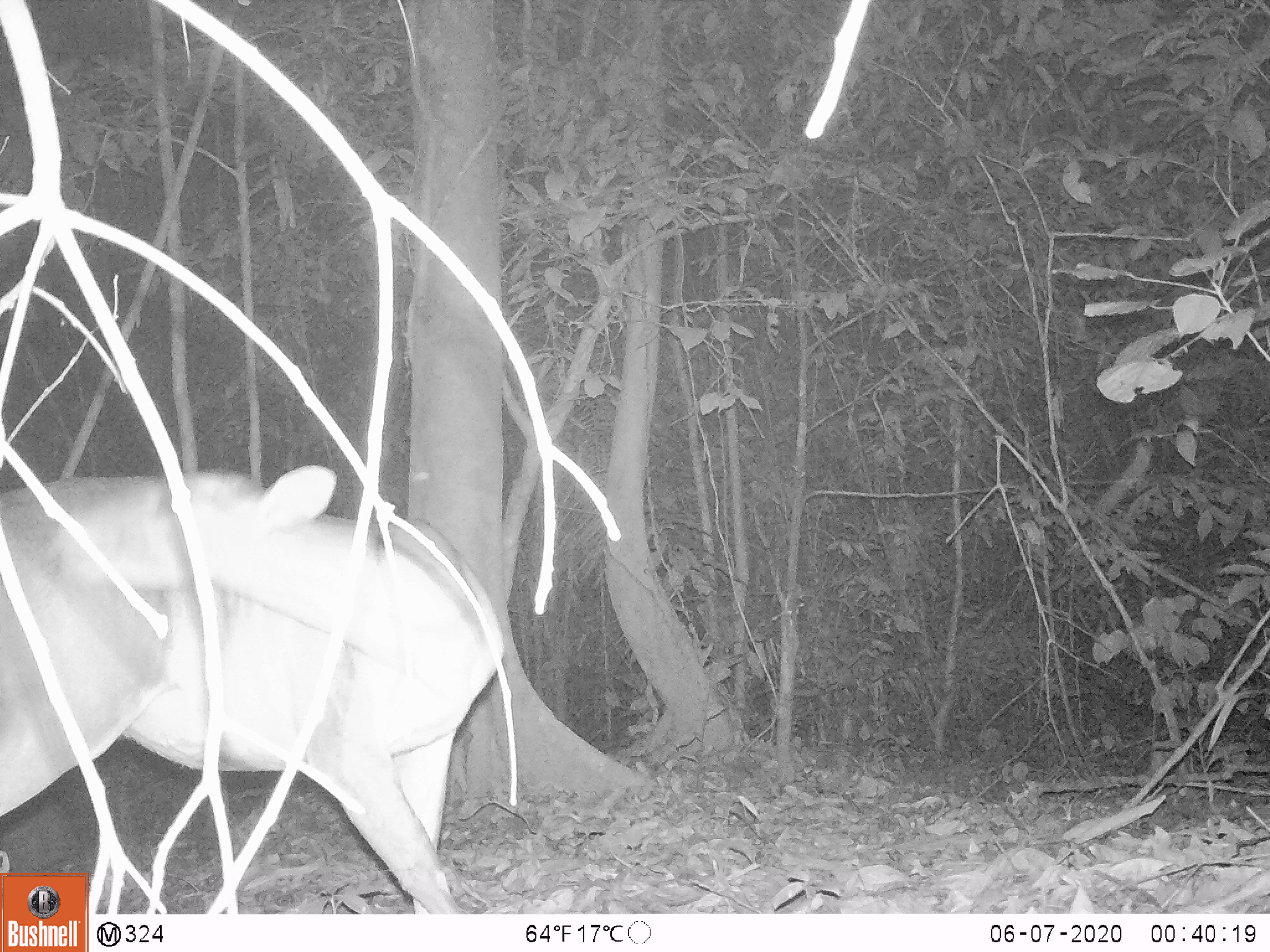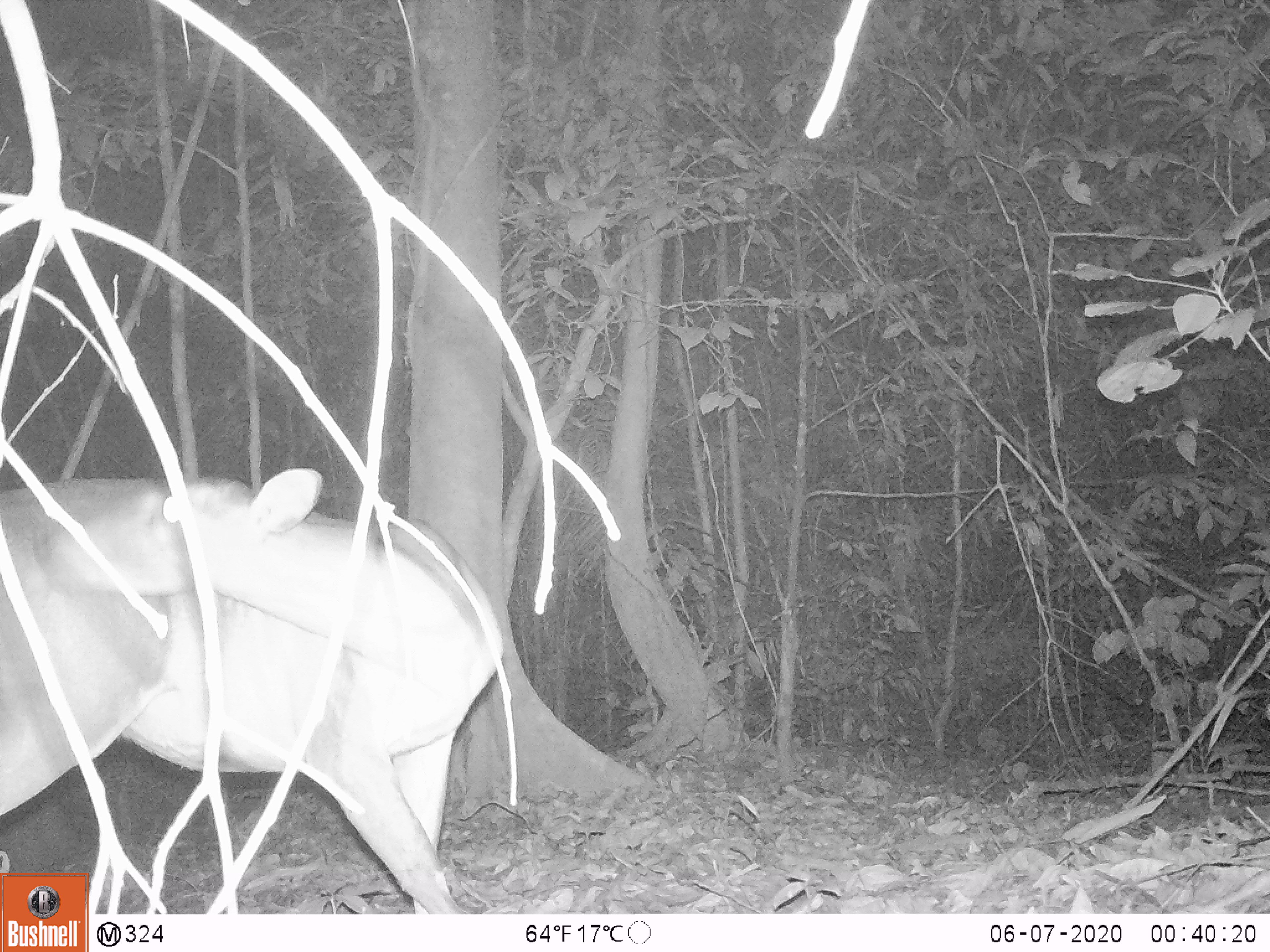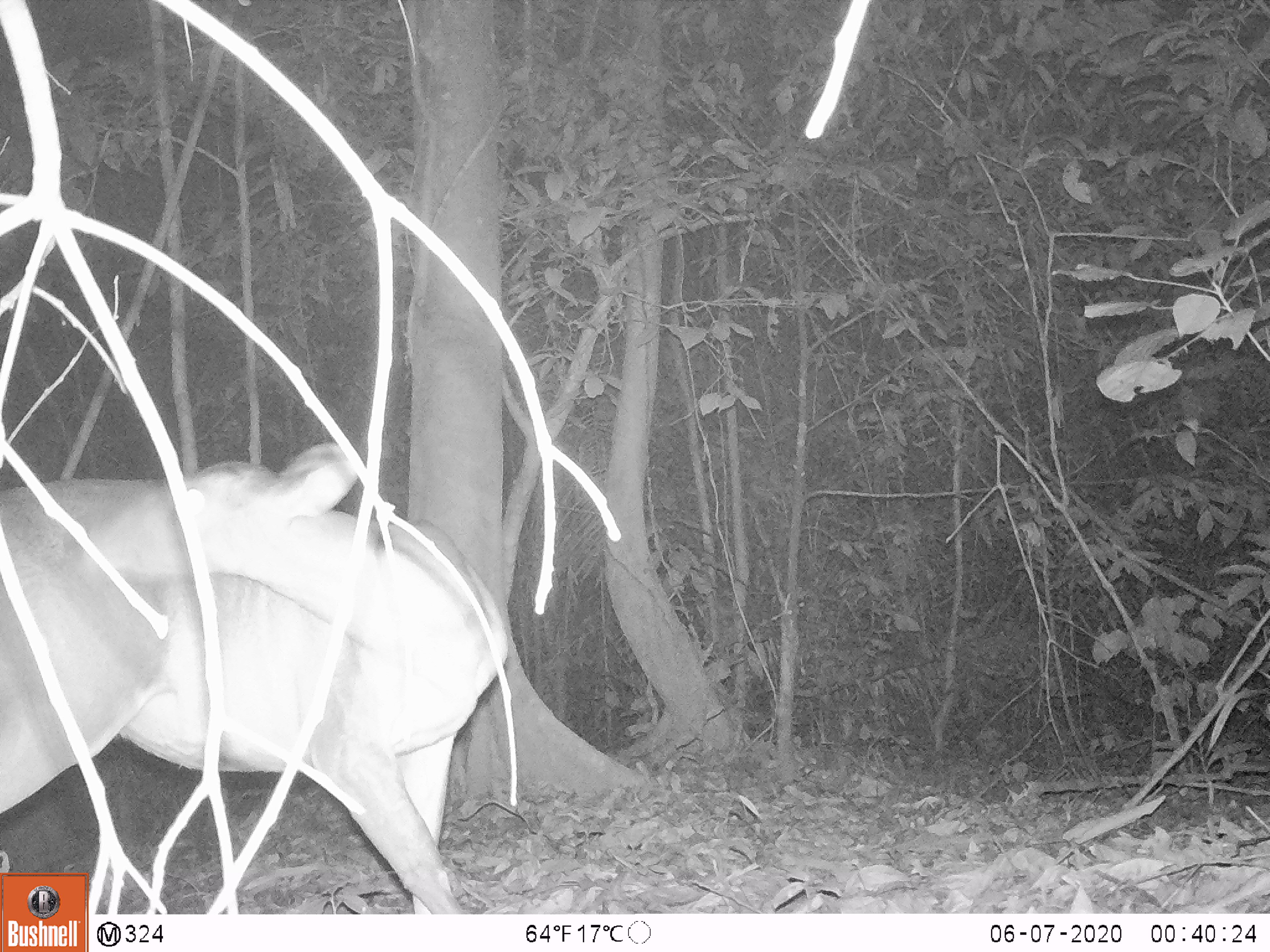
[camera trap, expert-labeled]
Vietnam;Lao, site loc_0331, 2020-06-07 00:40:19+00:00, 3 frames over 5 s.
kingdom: Animalia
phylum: Chordata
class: Mammalia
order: Artiodactyla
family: Cervidae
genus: Muntiacus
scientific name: Muntiacus vuquangensis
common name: large-antlered muntjac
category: large antlered muntjac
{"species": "large antlered muntjac (large-antlered muntjac) (Muntiacus vuquangensis)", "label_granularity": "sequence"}